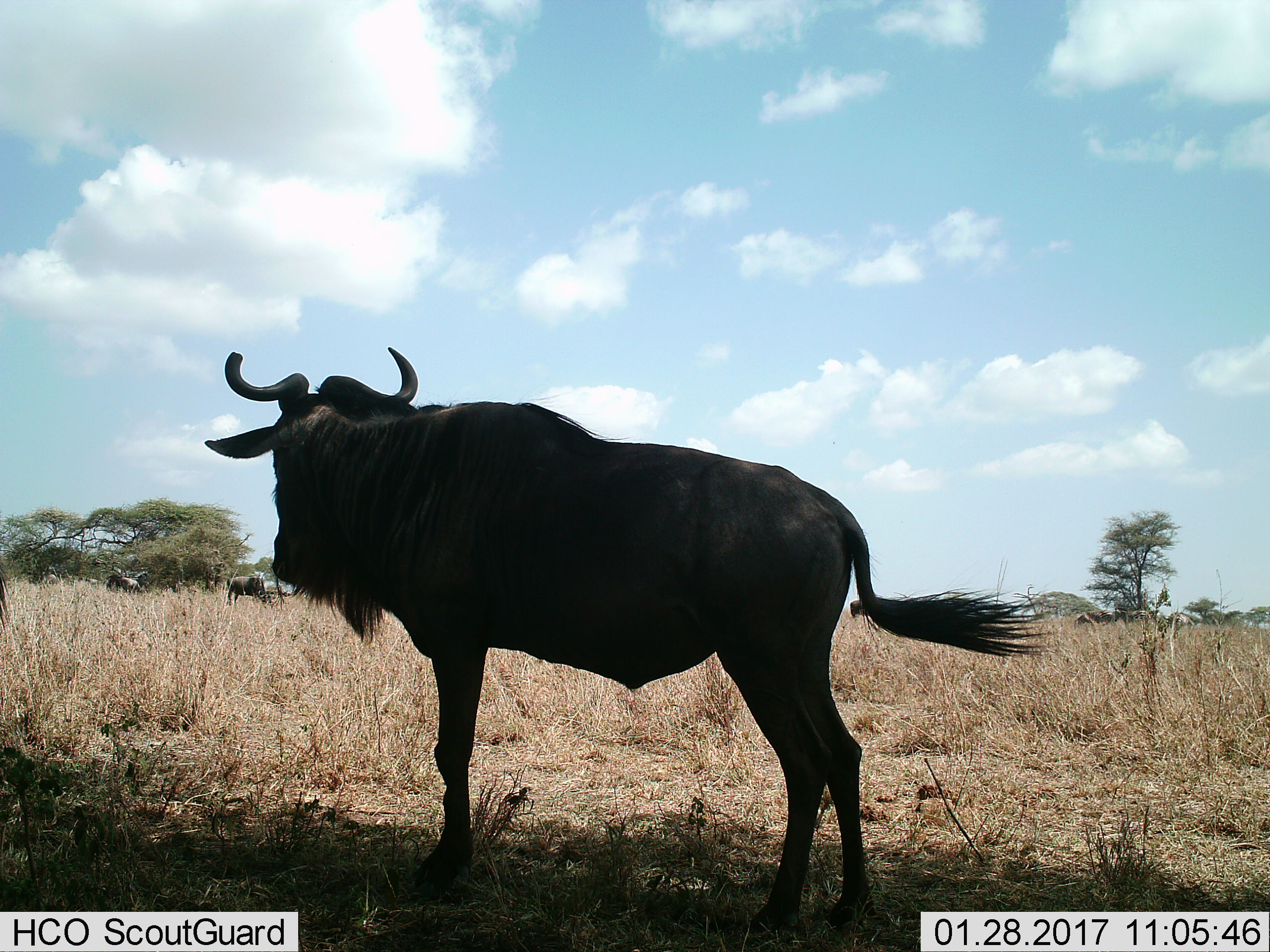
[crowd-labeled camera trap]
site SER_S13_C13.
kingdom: Animalia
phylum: Chordata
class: Mammalia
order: Artiodactyla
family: Bovidae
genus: Connochaetes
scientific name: Connochaetes taurinus taurinus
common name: blue wildebeest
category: wildebeestblue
Wildebeestblue (blue wildebeest) (Connochaetes taurinus taurinus), count 5. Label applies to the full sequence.